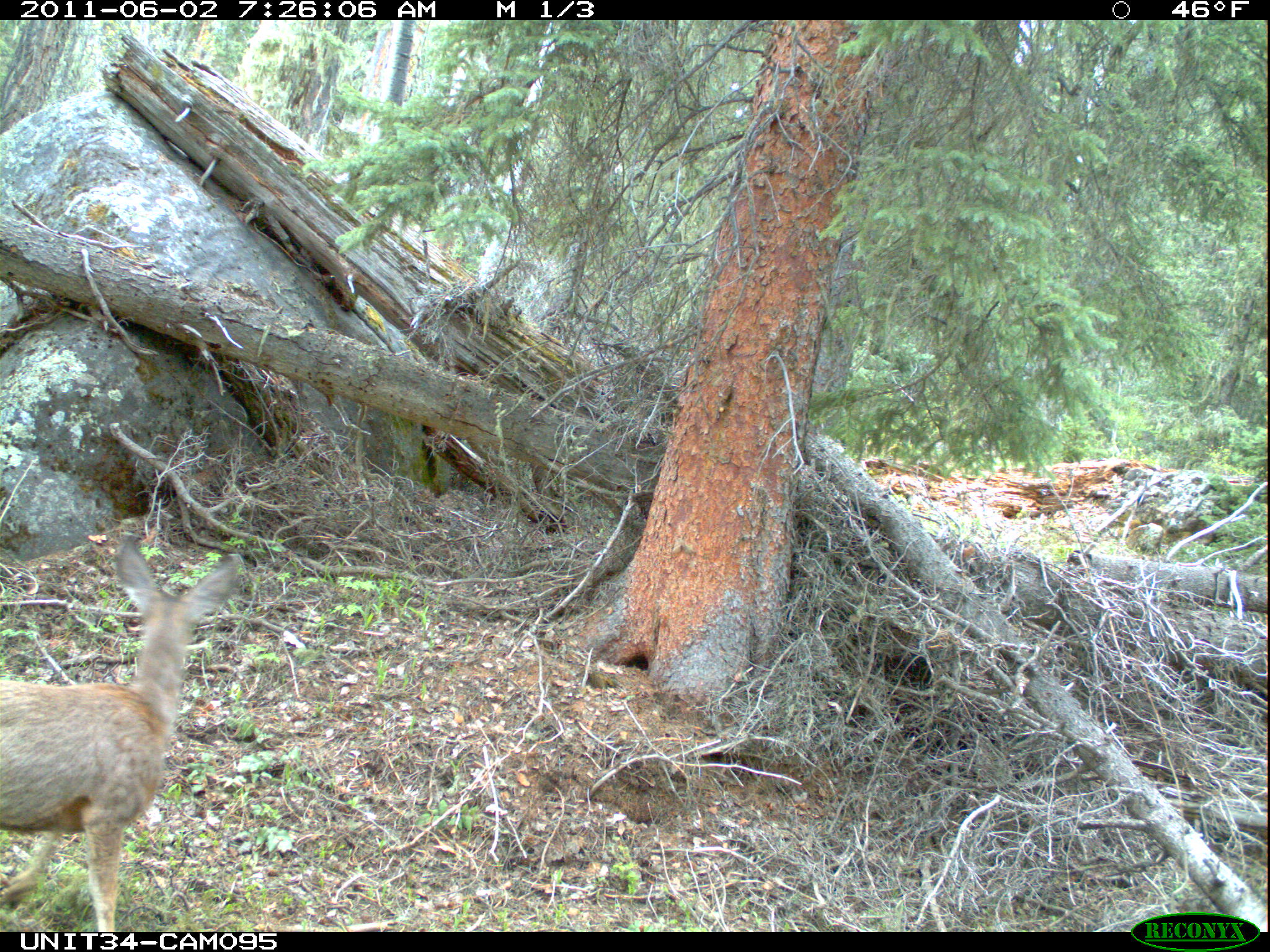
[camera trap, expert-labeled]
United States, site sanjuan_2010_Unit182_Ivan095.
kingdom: Animalia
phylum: Chordata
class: Mammalia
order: Artiodactyla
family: Cervidae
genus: Odocoileus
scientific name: Odocoileus hemionus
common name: mule deer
Odocoileus hemionus (mule deer).